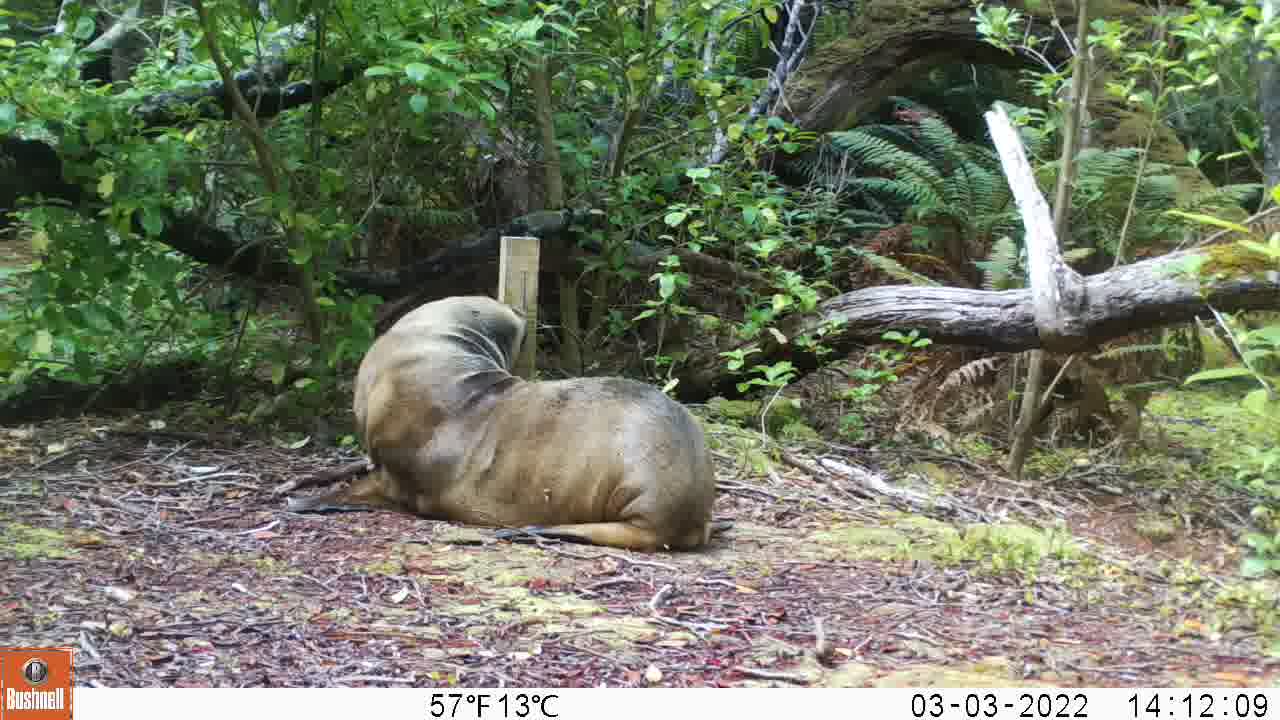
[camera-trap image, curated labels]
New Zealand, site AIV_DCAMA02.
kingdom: Animalia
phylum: Chordata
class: Mammalia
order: Carnivora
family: Otariidae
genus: Phocarctos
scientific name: Phocarctos hookeri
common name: new zealand sea lion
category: sealion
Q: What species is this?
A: Sealion (new zealand sea lion) (Phocarctos hookeri).